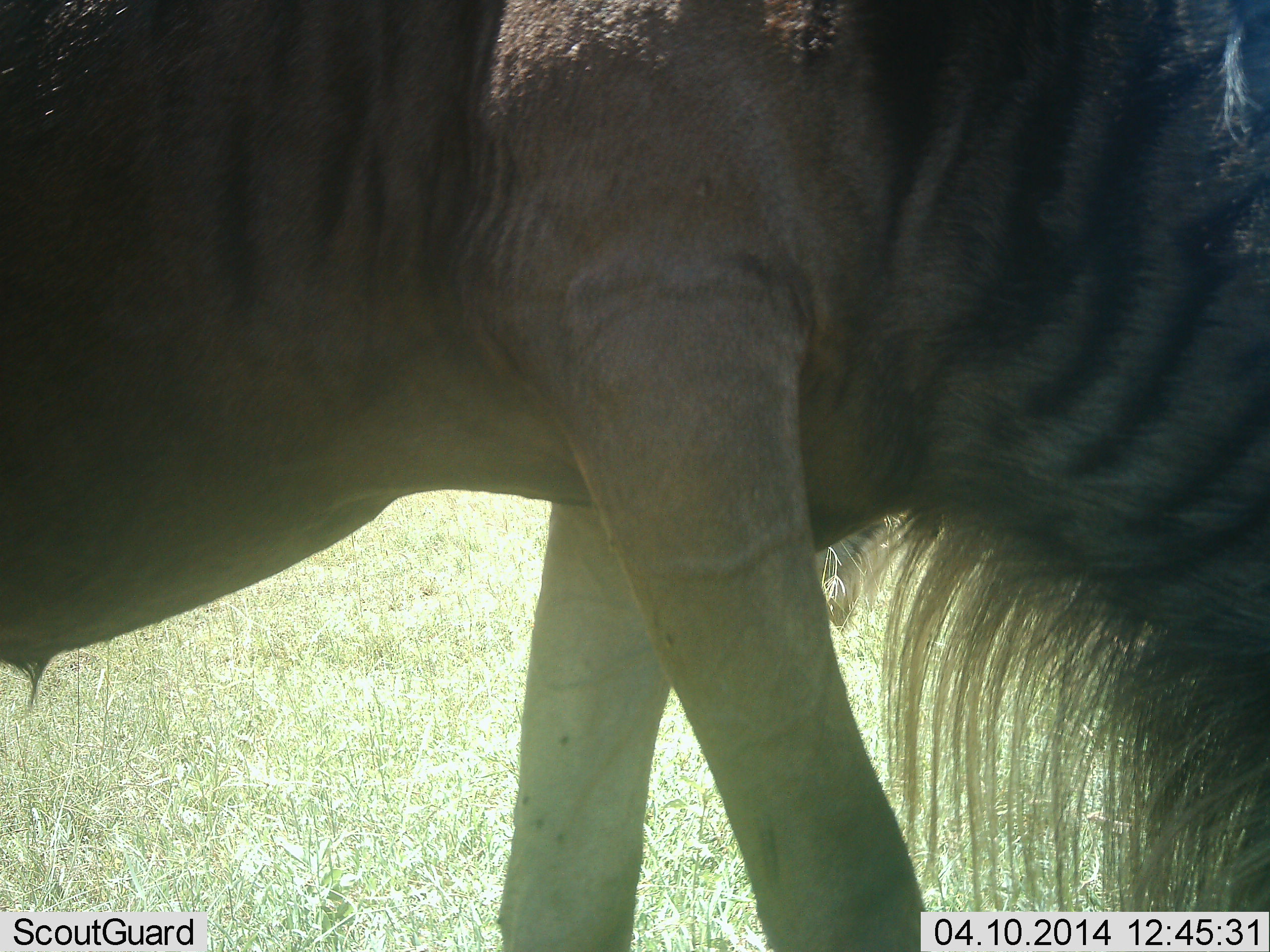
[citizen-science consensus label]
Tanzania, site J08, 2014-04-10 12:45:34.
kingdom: Animalia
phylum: Chordata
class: Mammalia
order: Artiodactyla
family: Bovidae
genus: Connochaetes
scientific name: Connochaetes taurinus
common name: blue wildebeest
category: wildebeest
Wildebeest (blue wildebeest) (Connochaetes taurinus), count 1. Behavior (volunteer vote fractions): standing 70%, resting 0%, moving 10%, interacting 0%. Young present (vote fraction): 0%. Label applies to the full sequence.